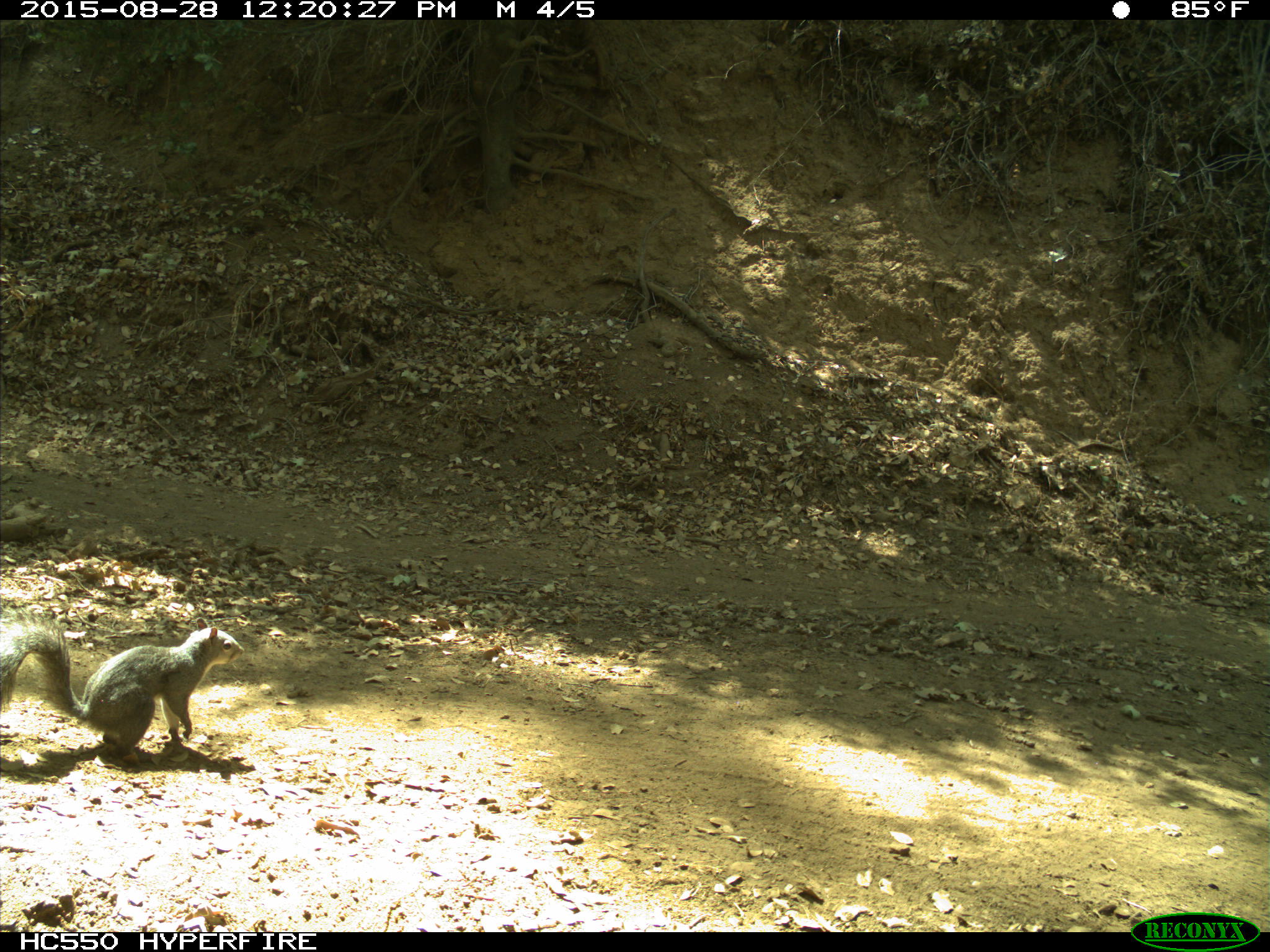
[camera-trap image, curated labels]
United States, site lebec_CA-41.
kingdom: Animalia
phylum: Chordata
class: Mammalia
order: Rodentia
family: Sciuridae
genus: Sciurus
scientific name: Sciurus carolinensis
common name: eastern gray squirrel